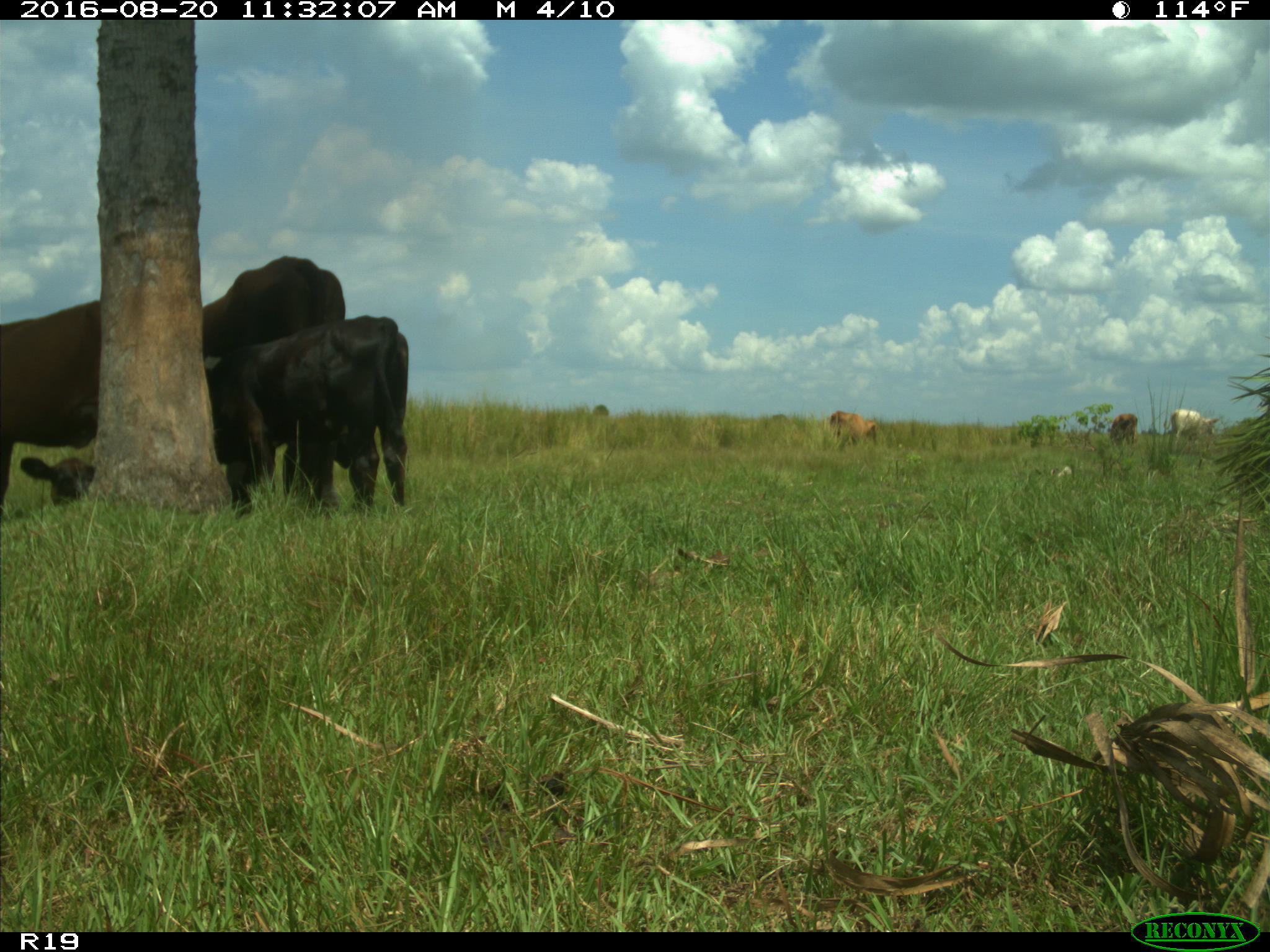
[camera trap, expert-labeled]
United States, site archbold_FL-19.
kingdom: Animalia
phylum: Chordata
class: Mammalia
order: Artiodactyla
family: Bovidae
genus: Bos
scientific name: Bos taurus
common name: domestic cow